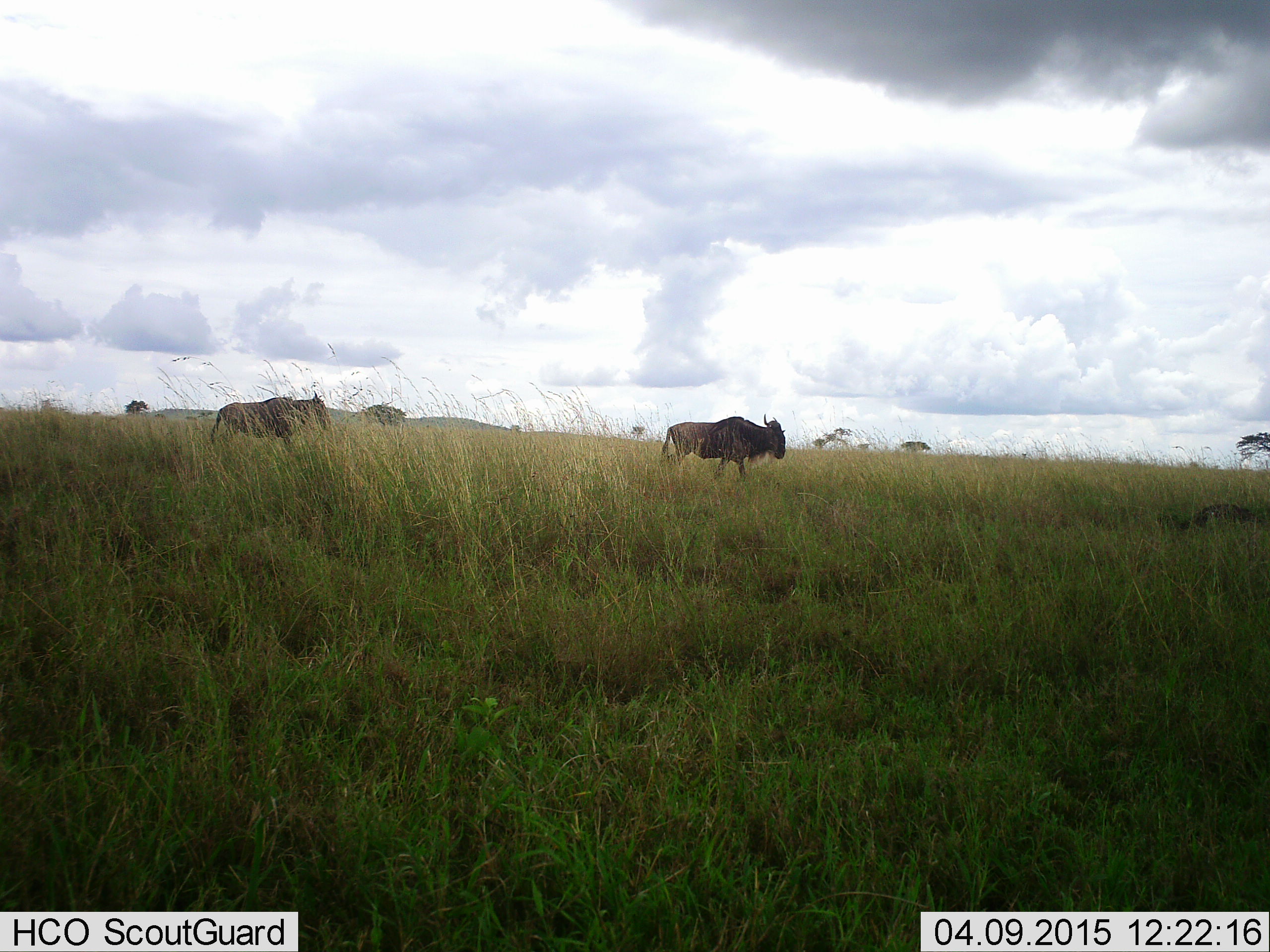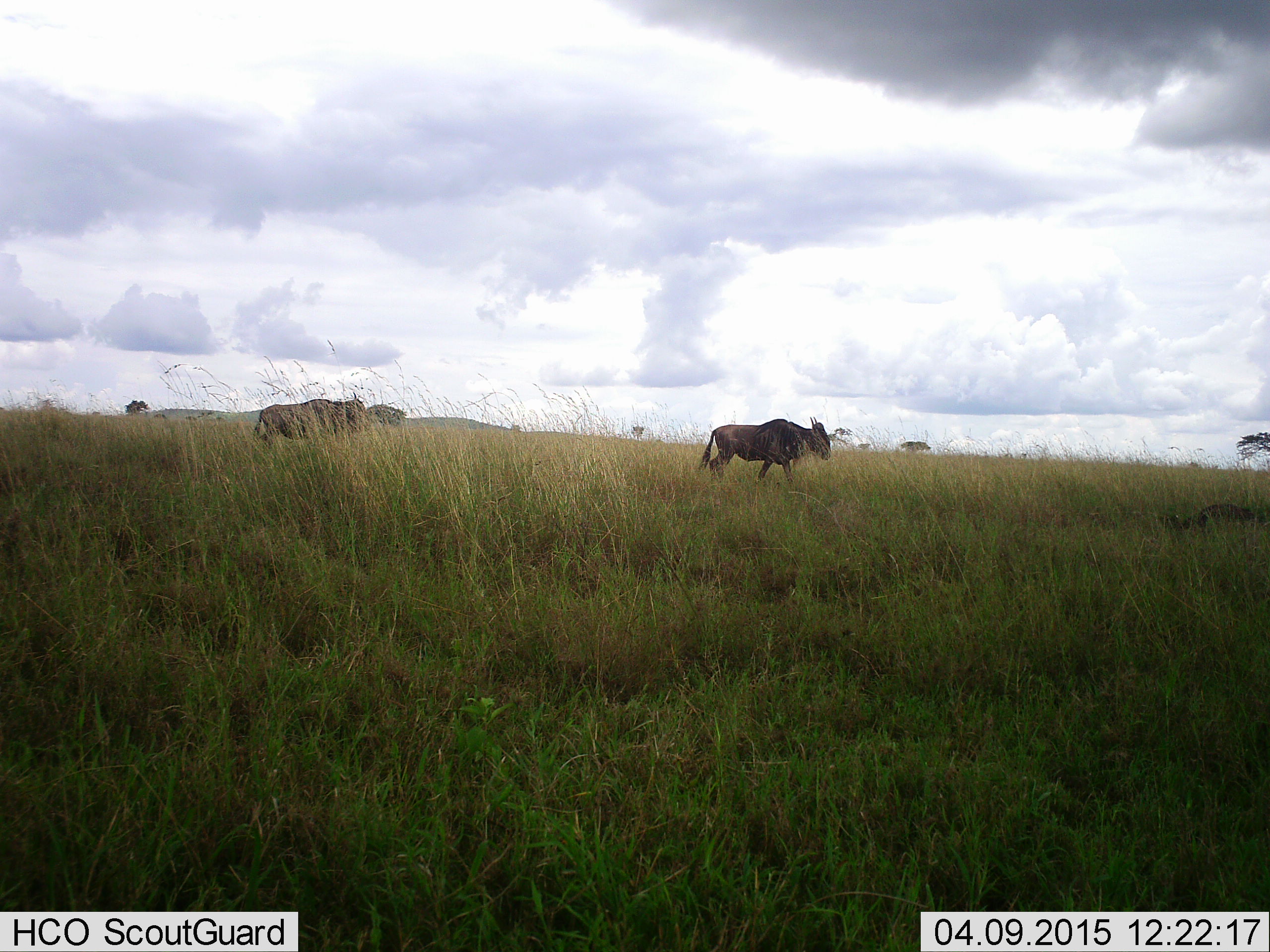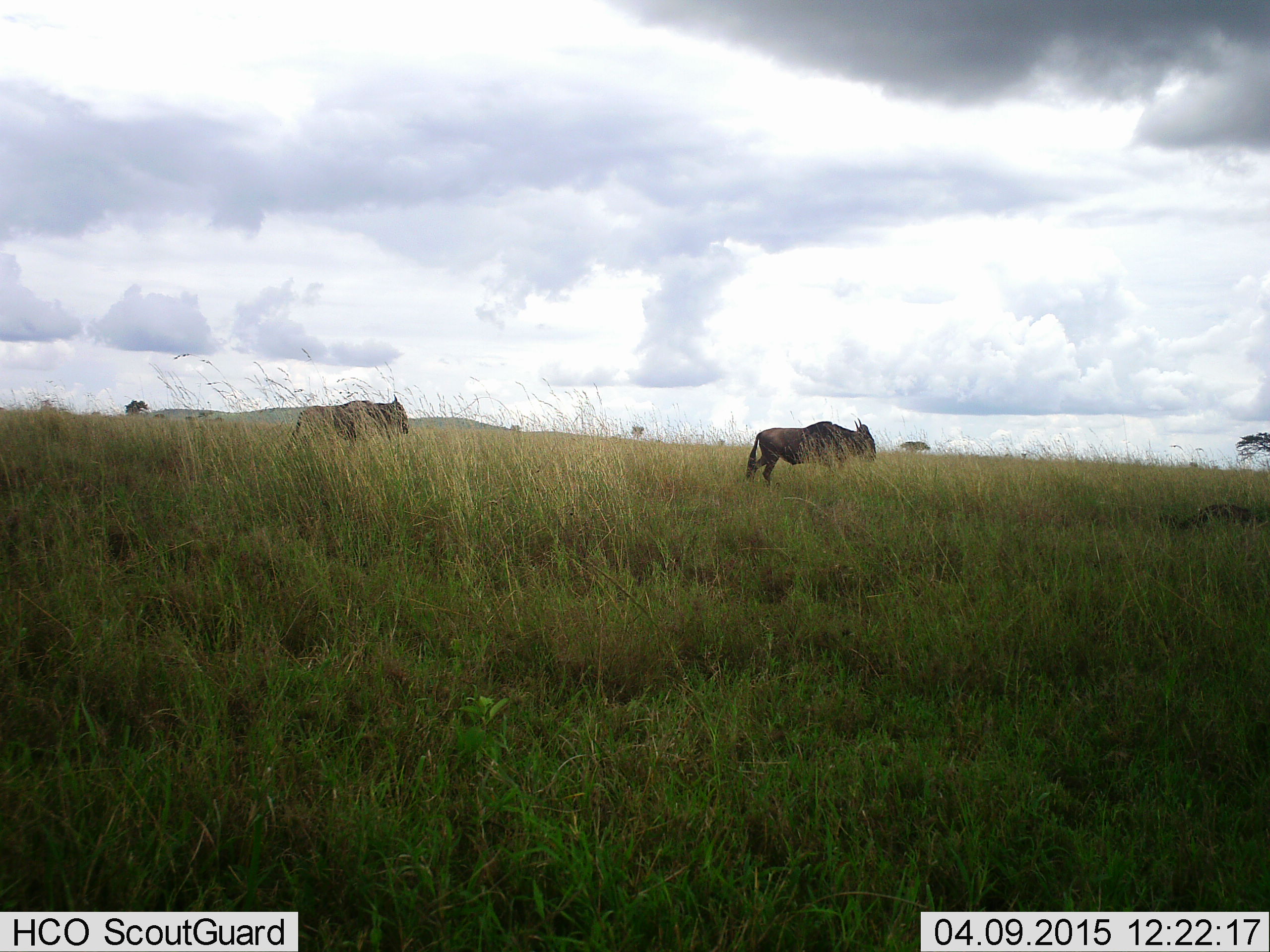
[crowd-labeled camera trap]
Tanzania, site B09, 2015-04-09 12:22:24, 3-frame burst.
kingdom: Animalia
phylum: Chordata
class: Mammalia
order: Artiodactyla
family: Bovidae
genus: Connochaetes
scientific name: Connochaetes taurinus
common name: blue wildebeest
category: wildebeest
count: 2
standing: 18%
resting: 0%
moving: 91%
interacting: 0%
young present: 0%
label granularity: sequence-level